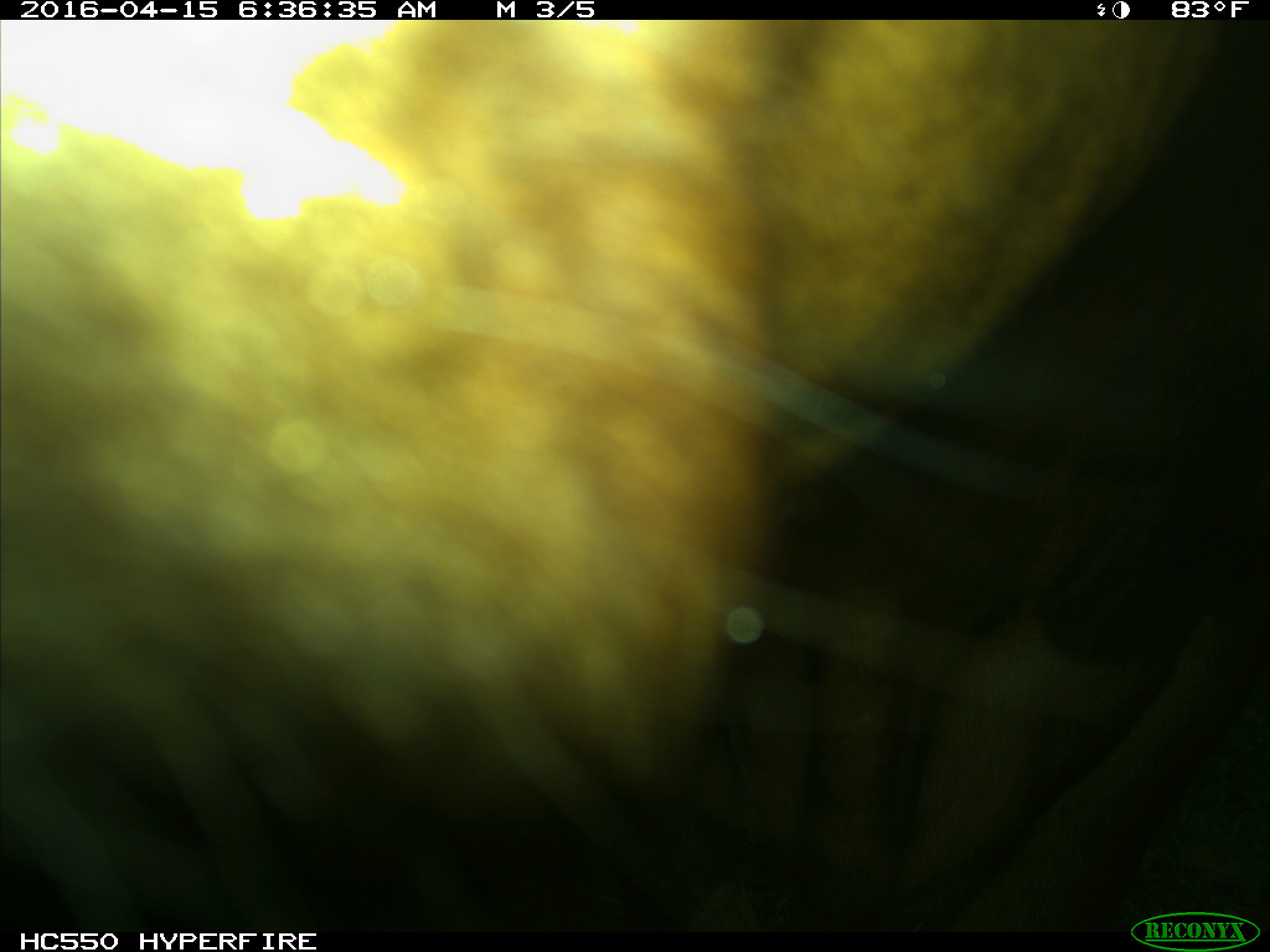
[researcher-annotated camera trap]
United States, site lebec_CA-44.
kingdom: Animalia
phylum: Chordata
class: Mammalia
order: Artiodactyla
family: Bovidae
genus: Bos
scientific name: Bos taurus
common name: domestic cow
Bos taurus (domestic cow).